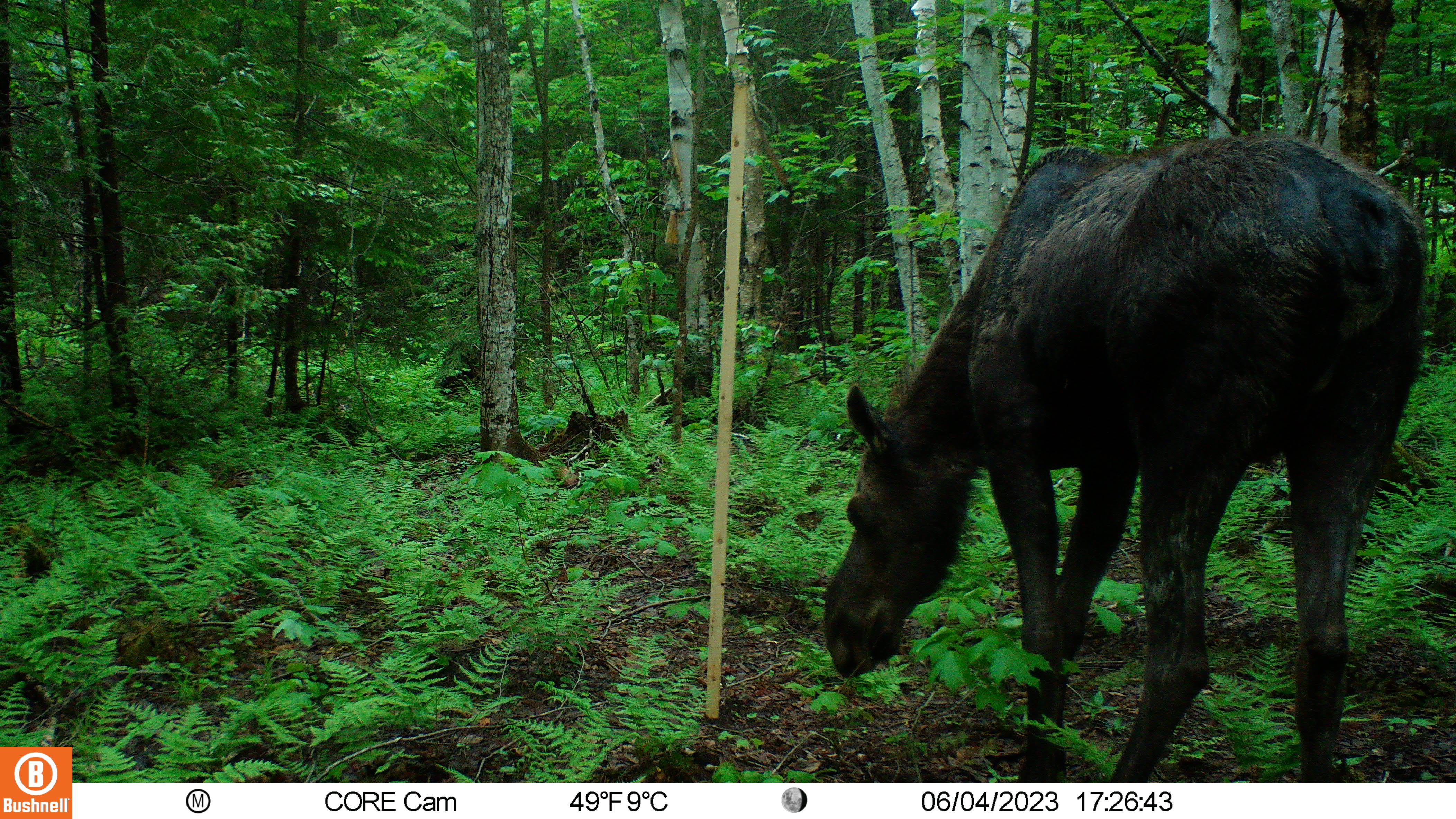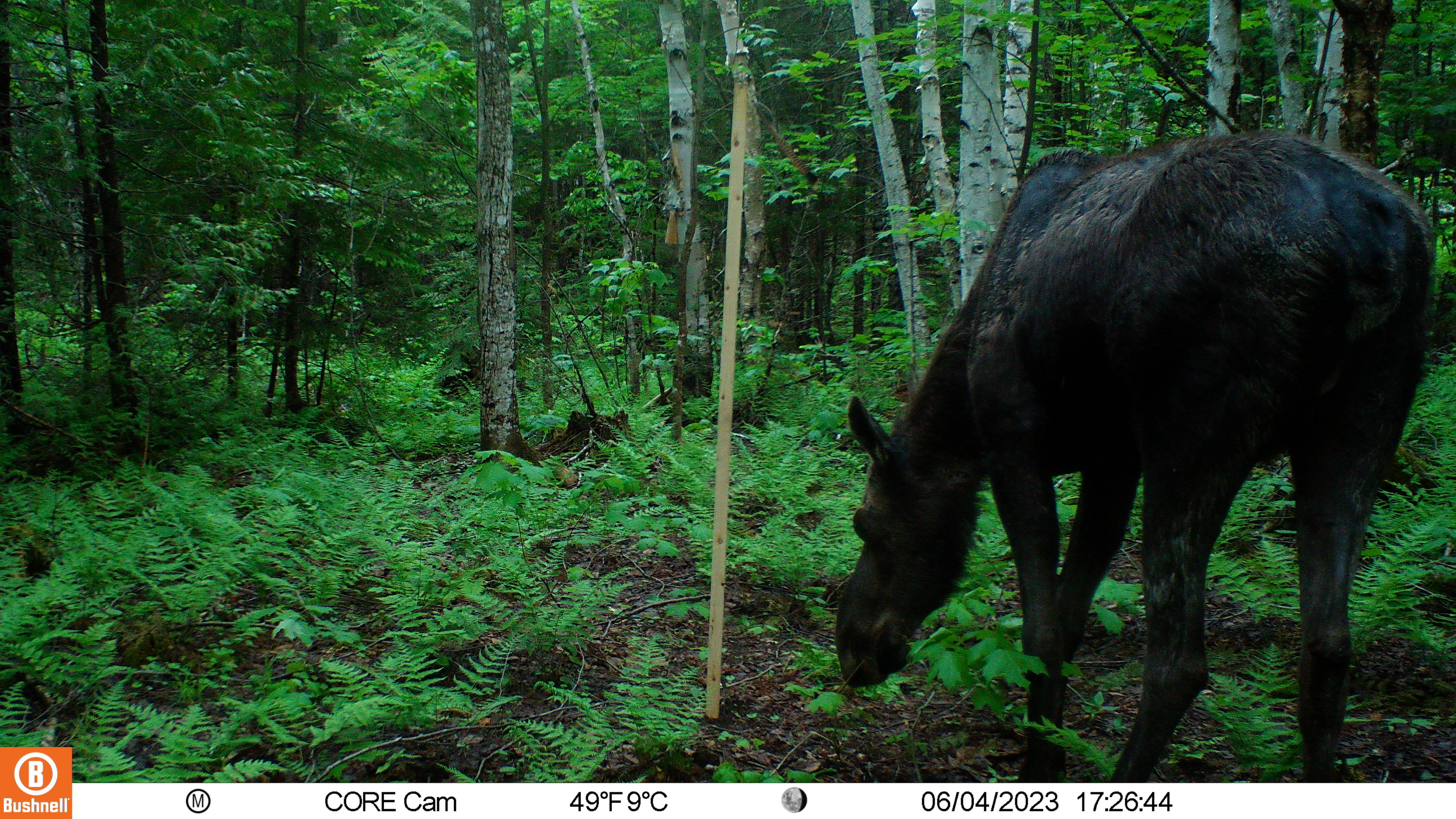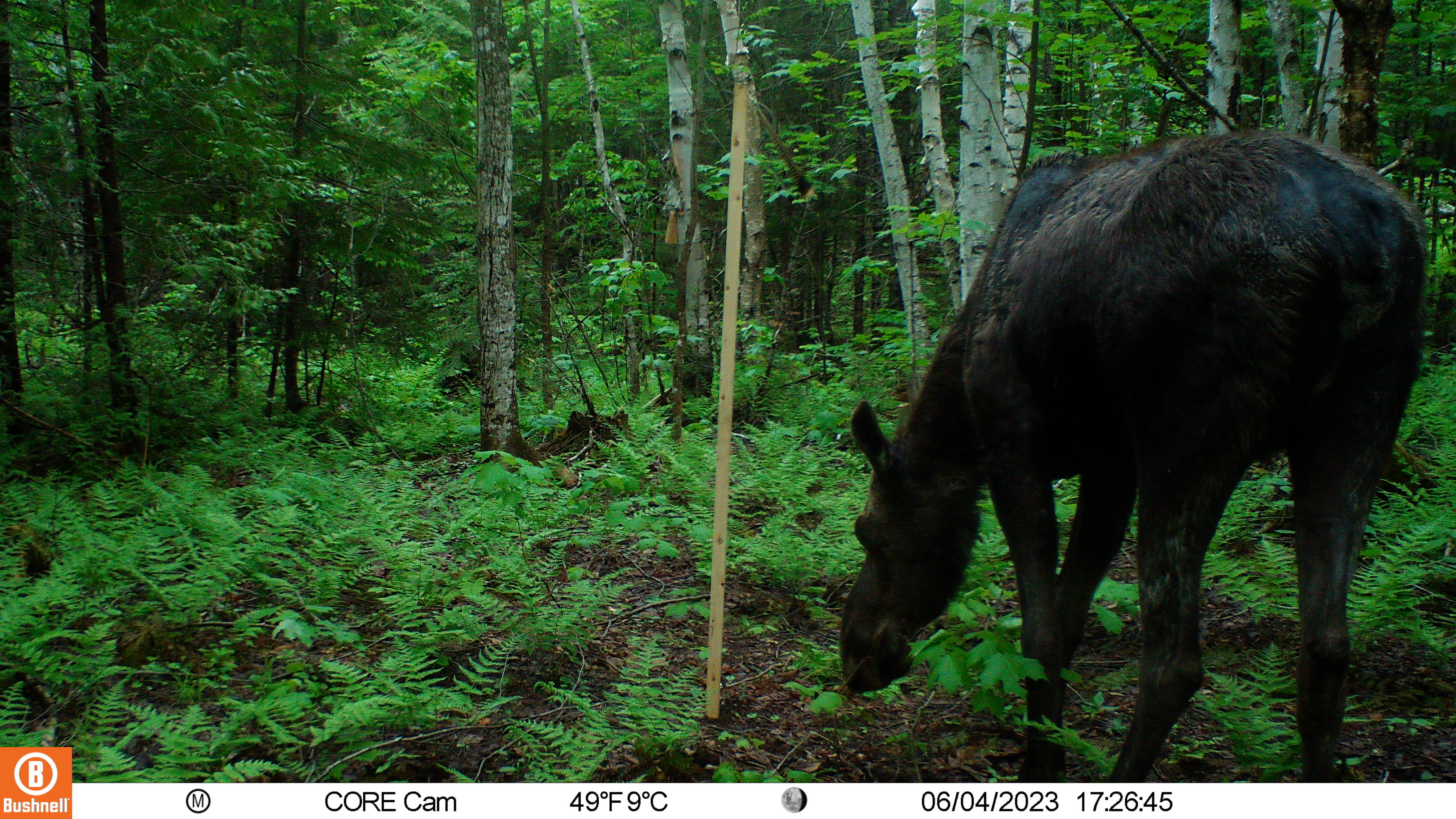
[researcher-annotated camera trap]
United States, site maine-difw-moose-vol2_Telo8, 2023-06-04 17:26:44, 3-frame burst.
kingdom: Animalia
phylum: Chordata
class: Mammalia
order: Artiodactyla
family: Cervidae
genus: Alces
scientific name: Alces alces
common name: moose